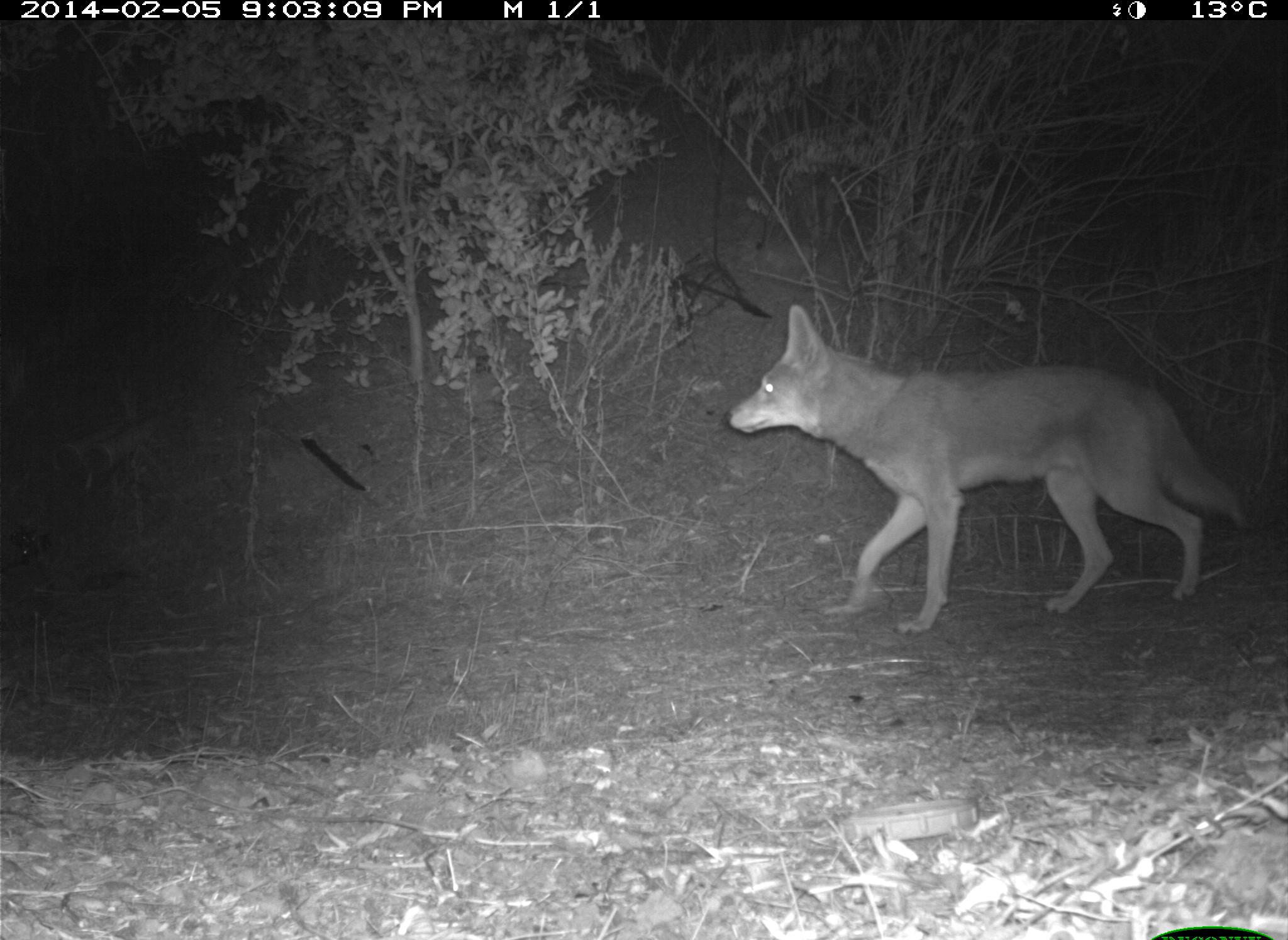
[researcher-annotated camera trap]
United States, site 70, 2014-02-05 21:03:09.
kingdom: Animalia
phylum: Chordata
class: Mammalia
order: Carnivora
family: Canidae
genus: Canis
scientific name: Canis latrans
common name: coyote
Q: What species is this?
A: Coyote (Canis latrans).